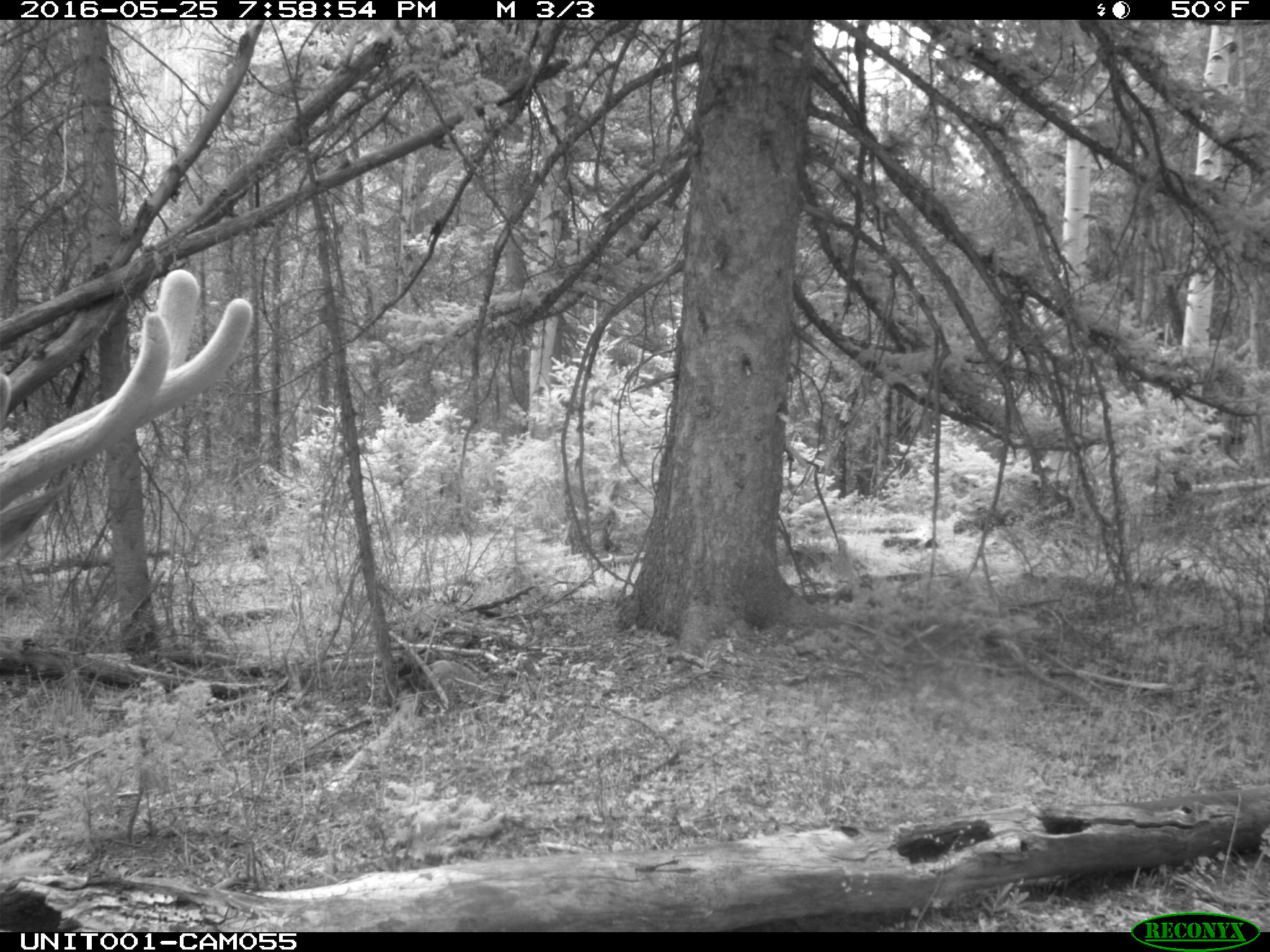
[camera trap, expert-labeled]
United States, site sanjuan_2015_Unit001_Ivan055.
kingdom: Animalia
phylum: Chordata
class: Mammalia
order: Artiodactyla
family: Cervidae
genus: Cervus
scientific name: Cervus elaphus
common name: red deer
Cervus elaphus (red deer).